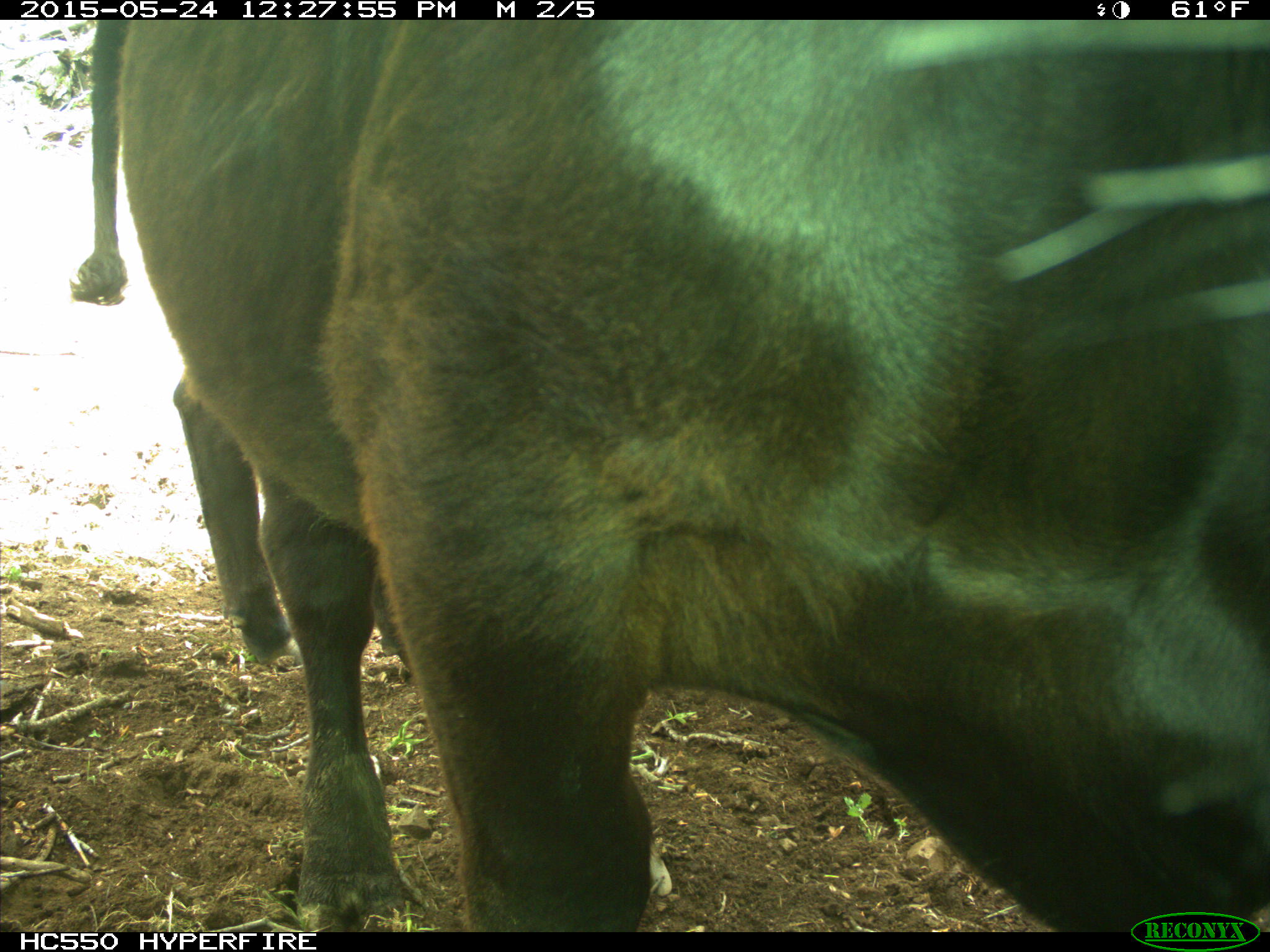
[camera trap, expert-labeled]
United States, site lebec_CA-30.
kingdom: Animalia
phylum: Chordata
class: Mammalia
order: Artiodactyla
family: Bovidae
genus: Bos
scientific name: Bos taurus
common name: domestic cow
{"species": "Bos taurus (domestic cow)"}